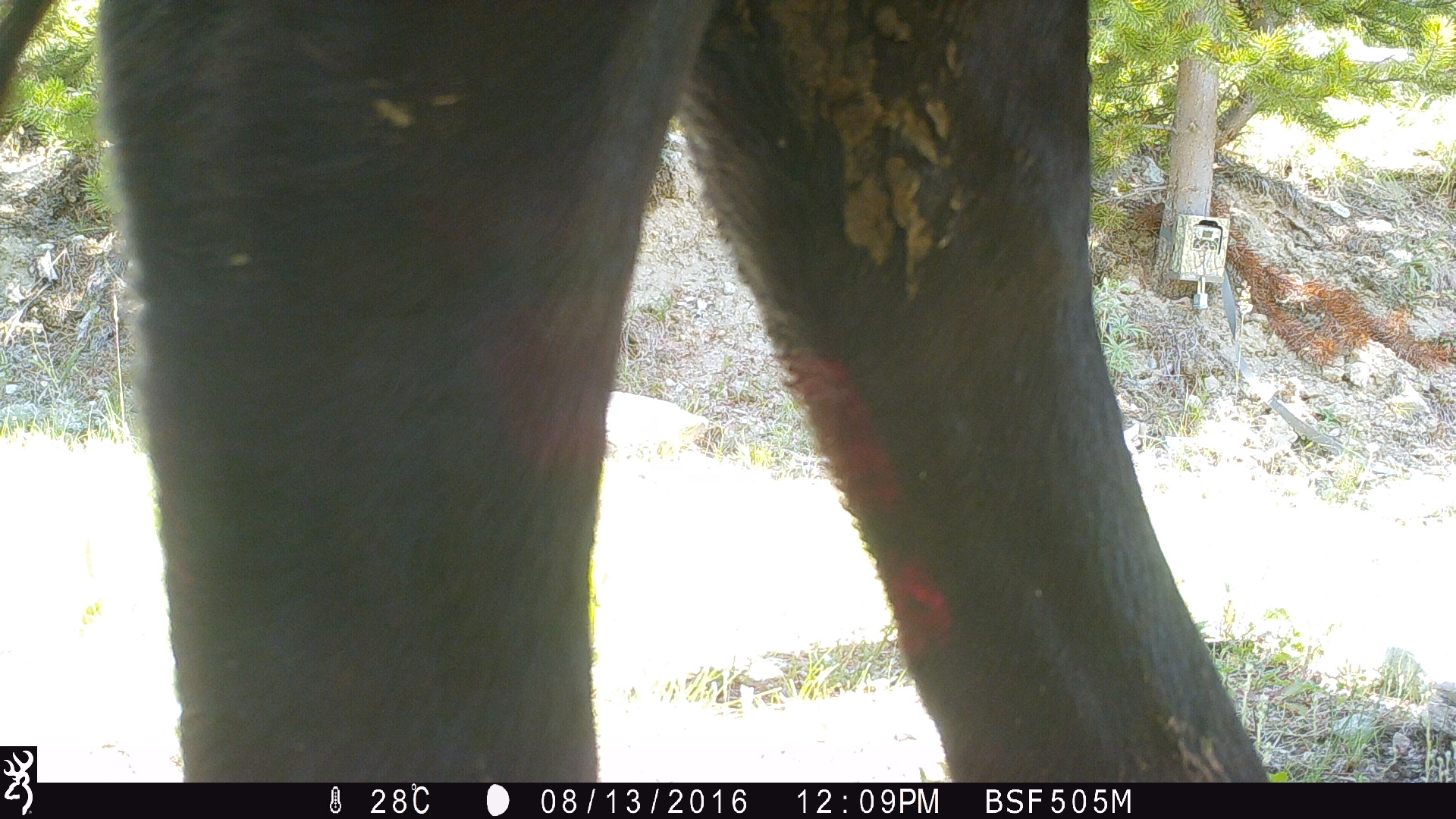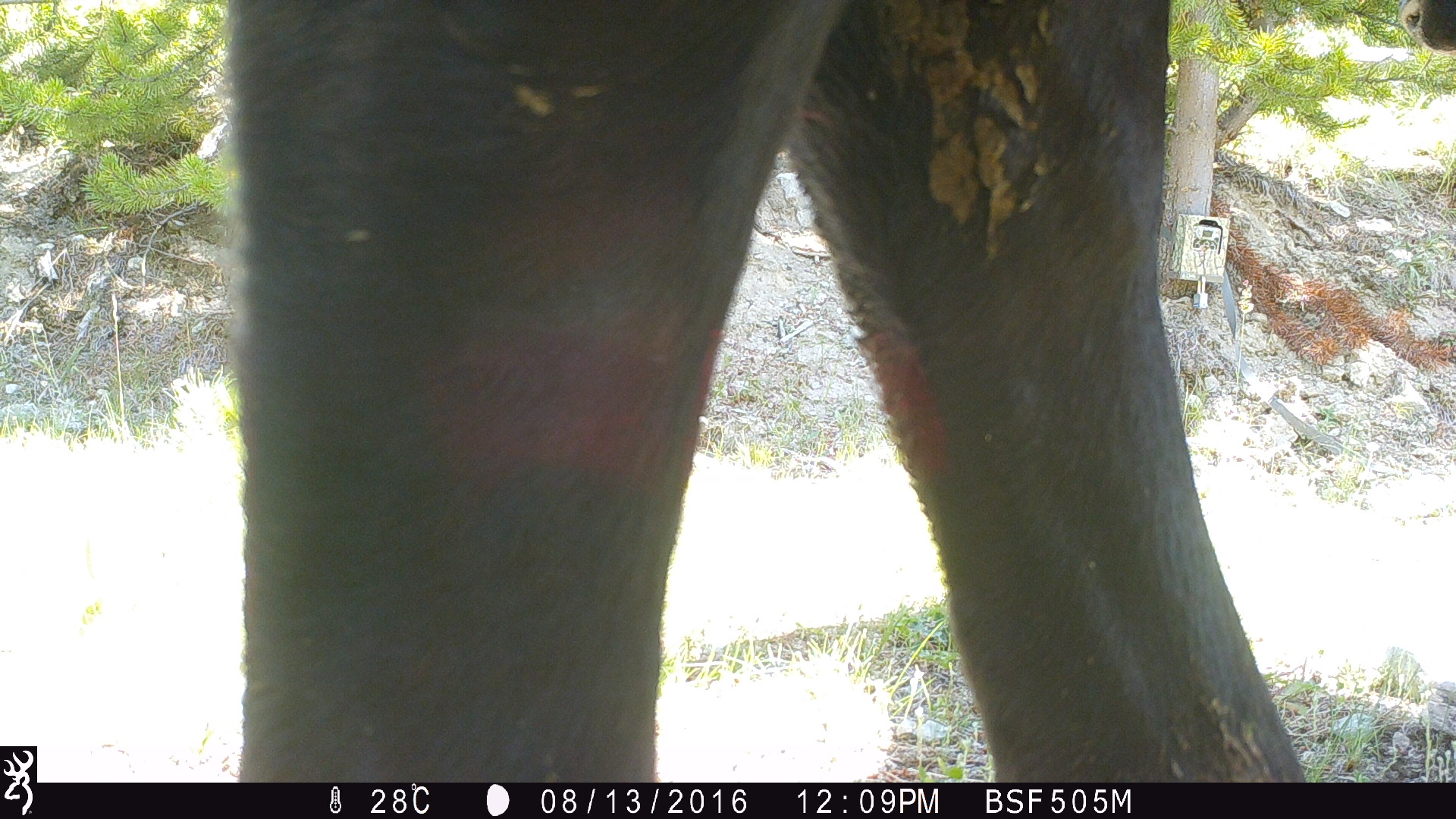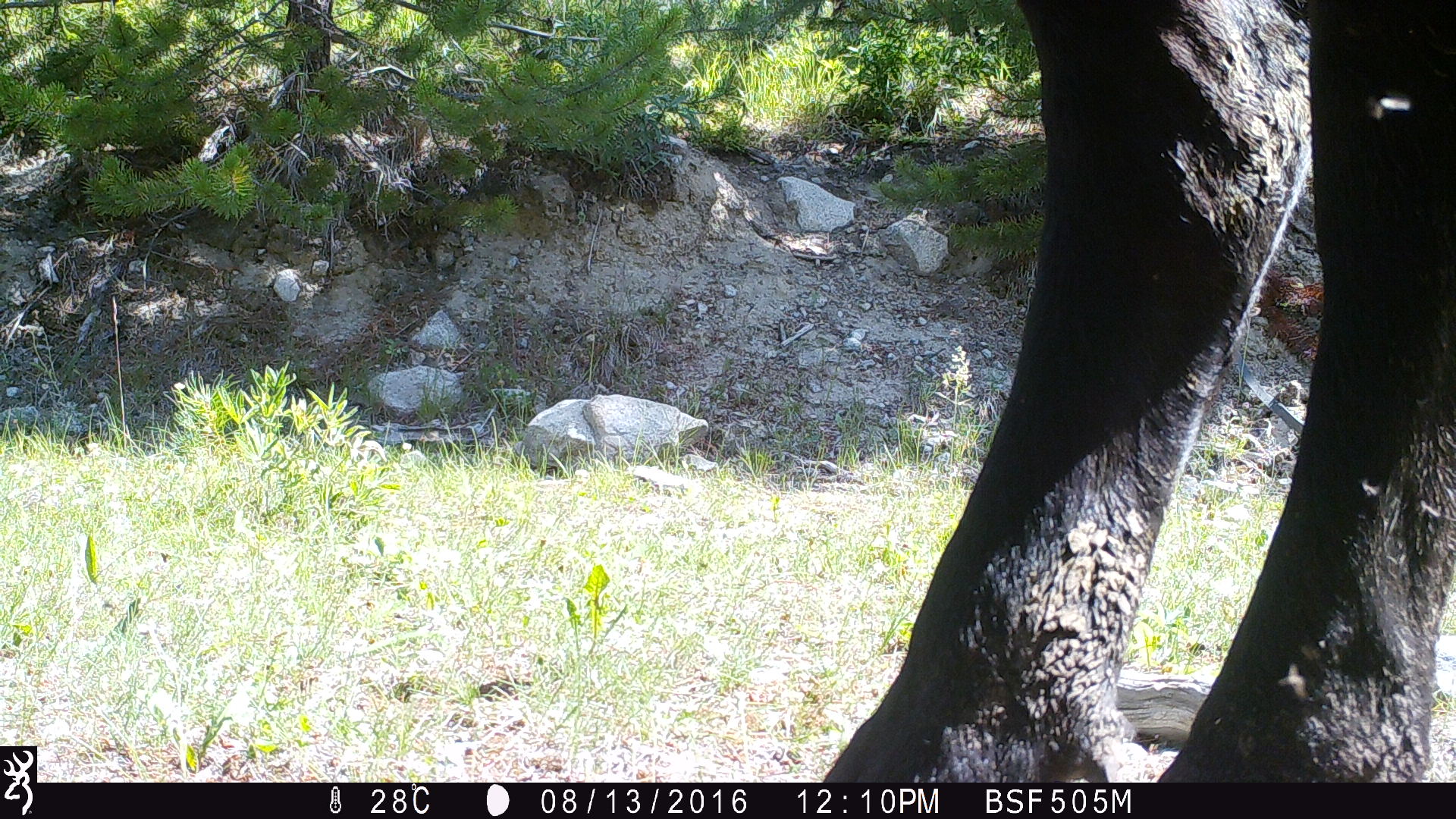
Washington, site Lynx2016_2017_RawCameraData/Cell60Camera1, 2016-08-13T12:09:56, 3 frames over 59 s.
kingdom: Animalia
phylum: Chordata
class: Mammalia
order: Artiodactyla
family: Bovidae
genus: Bos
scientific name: Bos taurus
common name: domestic cattle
Domestic cattle (Bos taurus). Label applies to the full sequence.